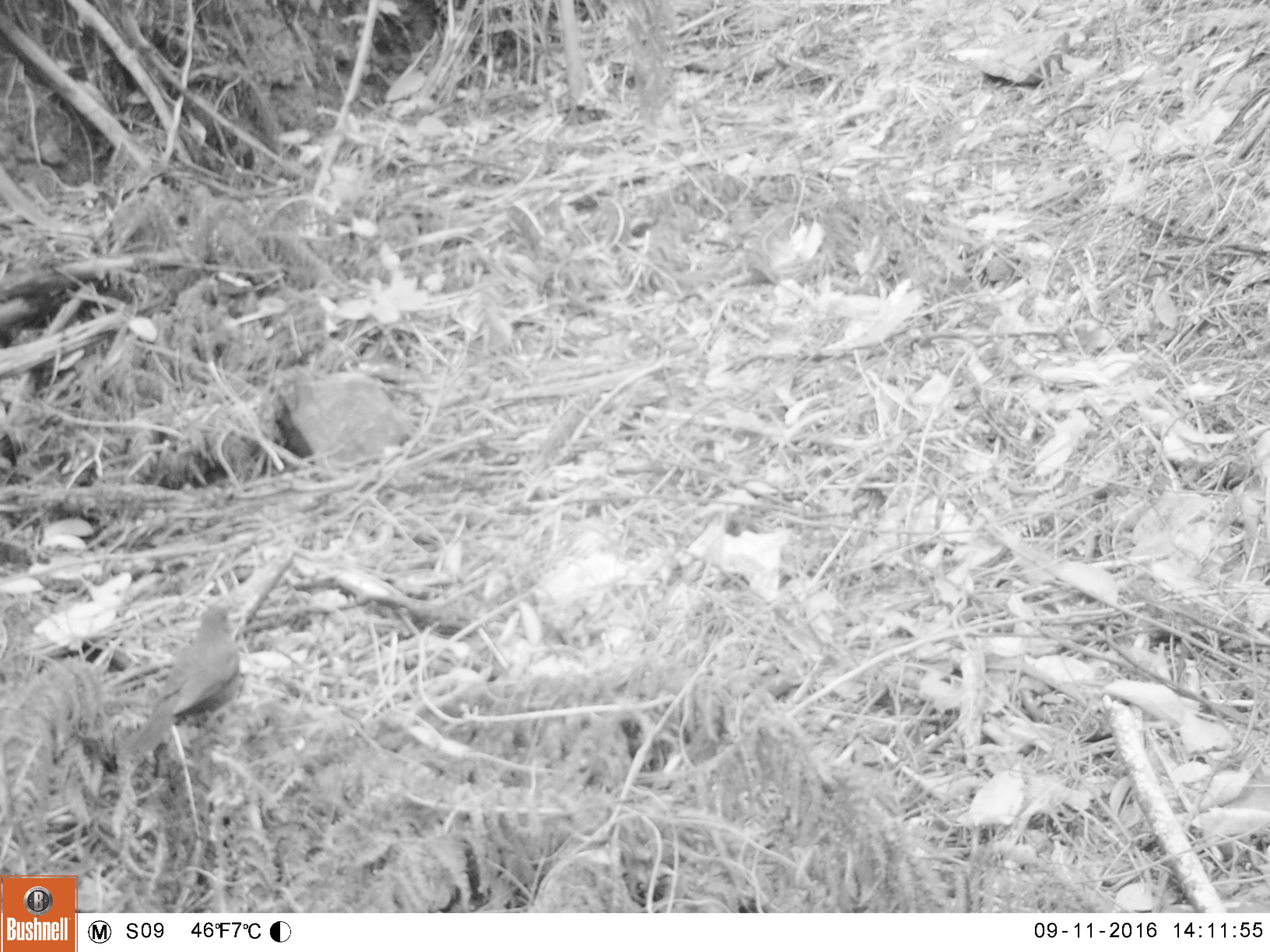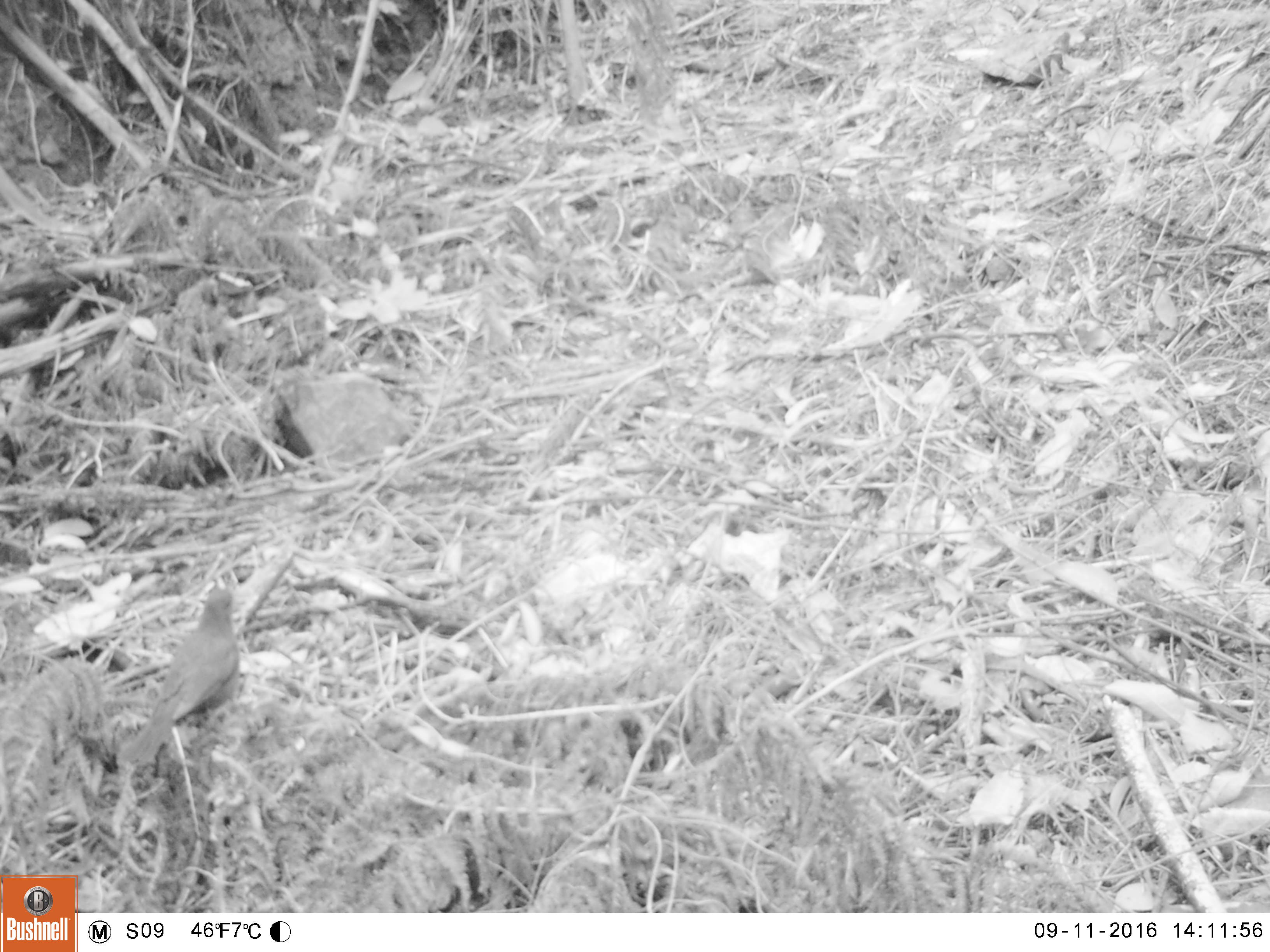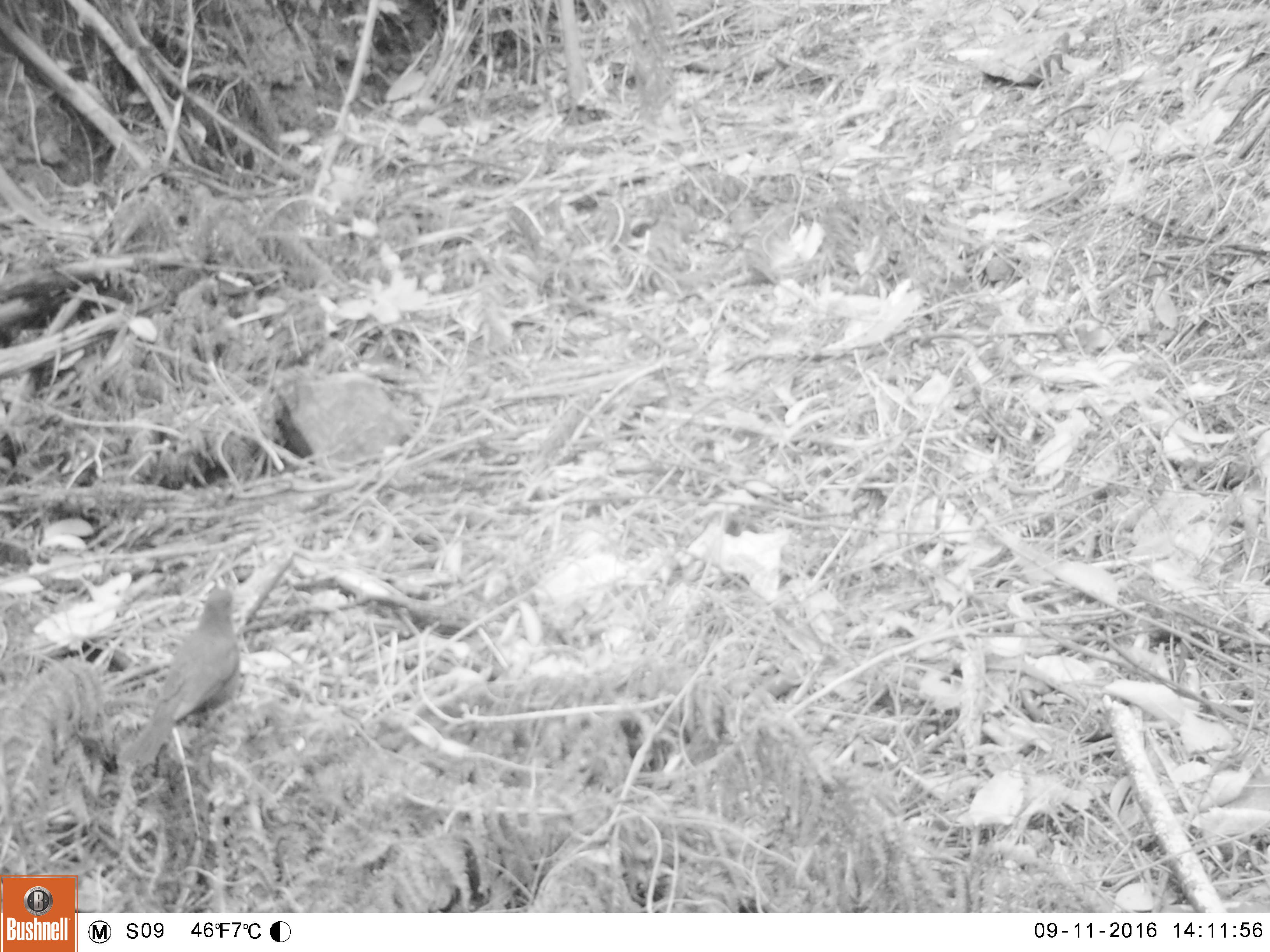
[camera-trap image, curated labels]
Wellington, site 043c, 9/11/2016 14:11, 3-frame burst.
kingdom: Animalia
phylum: Chordata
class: Aves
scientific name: Aves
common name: bird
Bird (Aves).